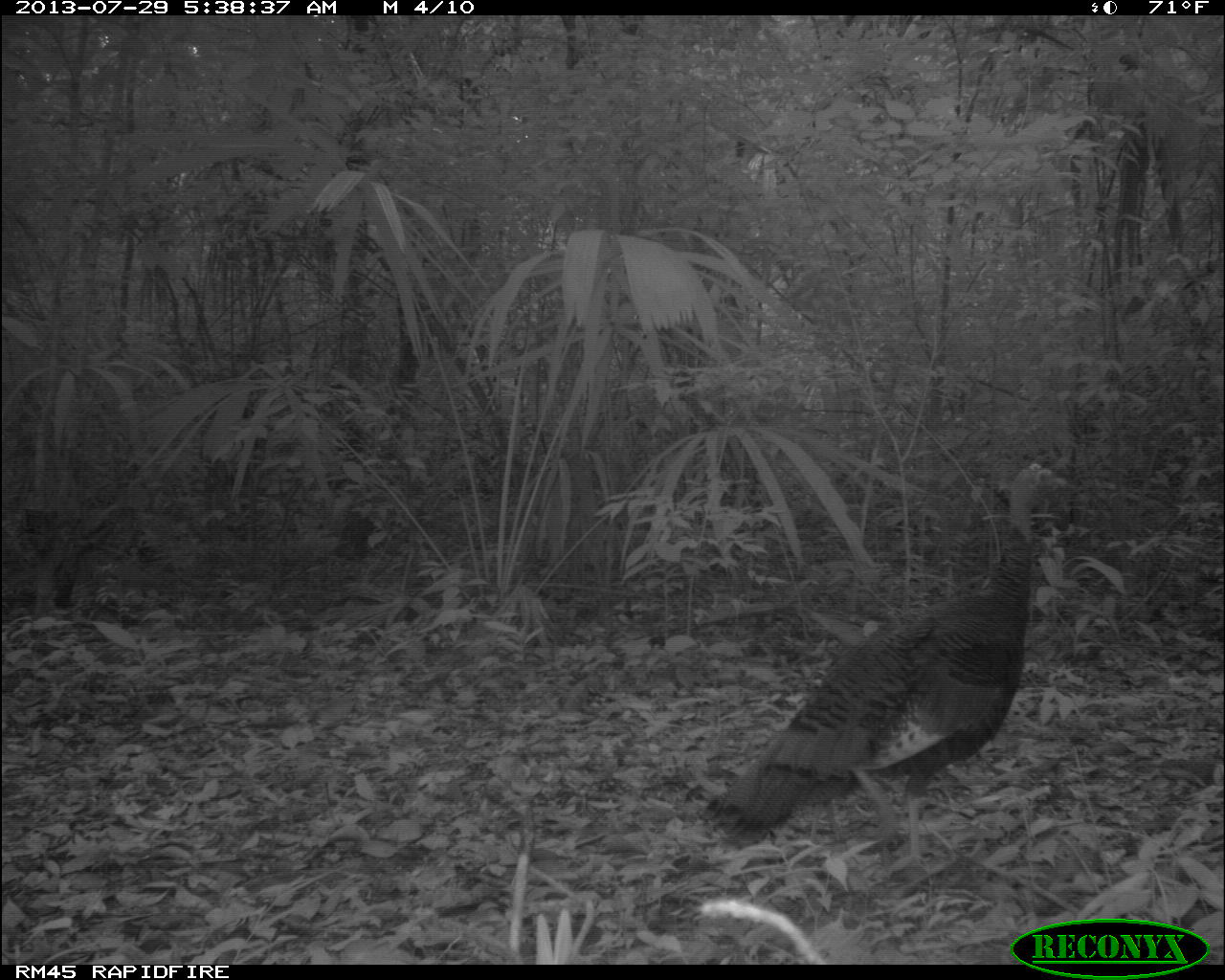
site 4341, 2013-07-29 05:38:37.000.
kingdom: Animalia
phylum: Chordata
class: Aves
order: Galliformes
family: Phasianidae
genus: Meleagris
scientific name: Meleagris ocellata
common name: ocellated turkey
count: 2